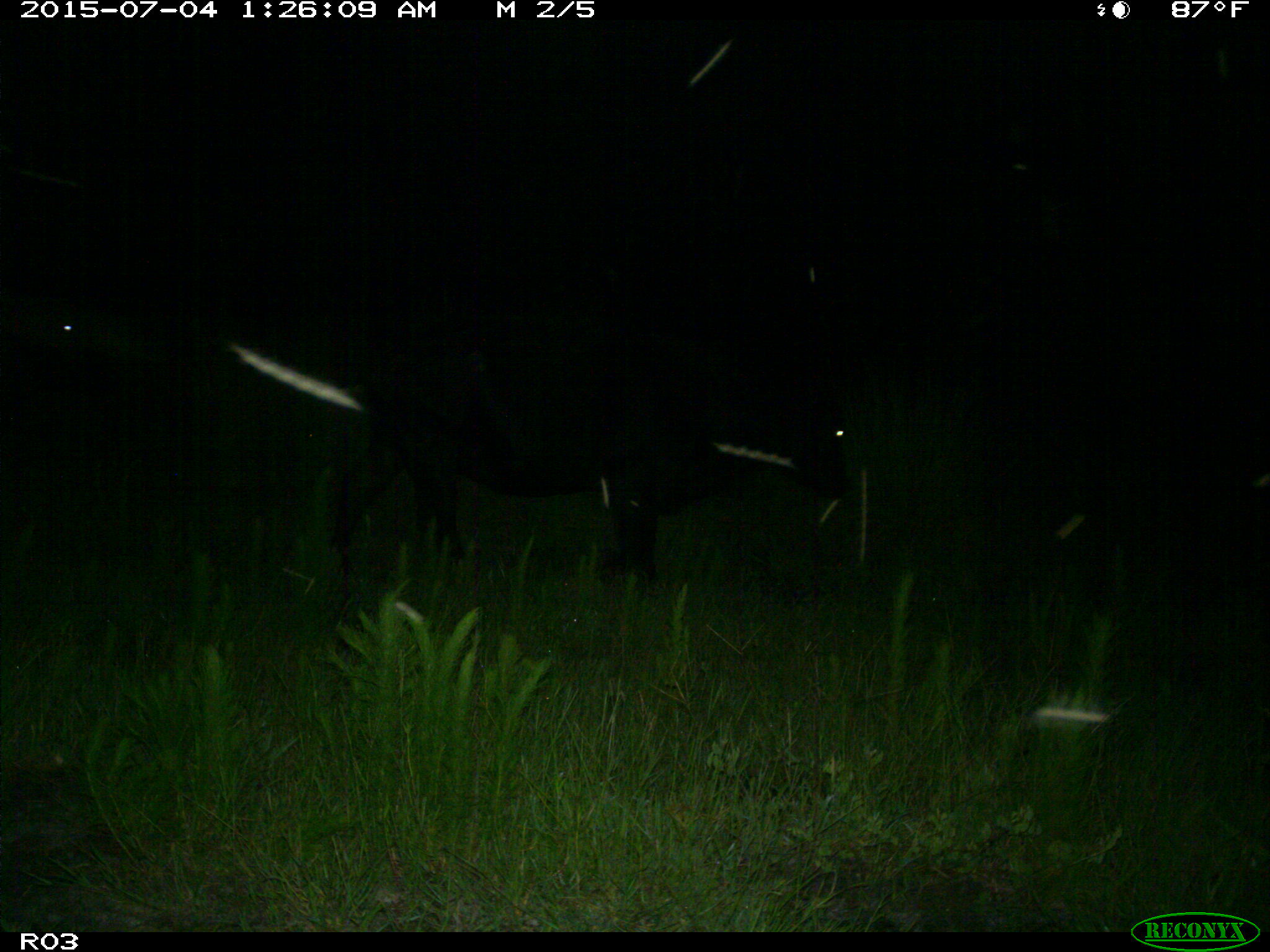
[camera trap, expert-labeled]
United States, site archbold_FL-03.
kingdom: Animalia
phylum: Chordata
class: Mammalia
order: Artiodactyla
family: Bovidae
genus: Bos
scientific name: Bos taurus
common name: domestic cow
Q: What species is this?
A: Bos taurus (domestic cow).